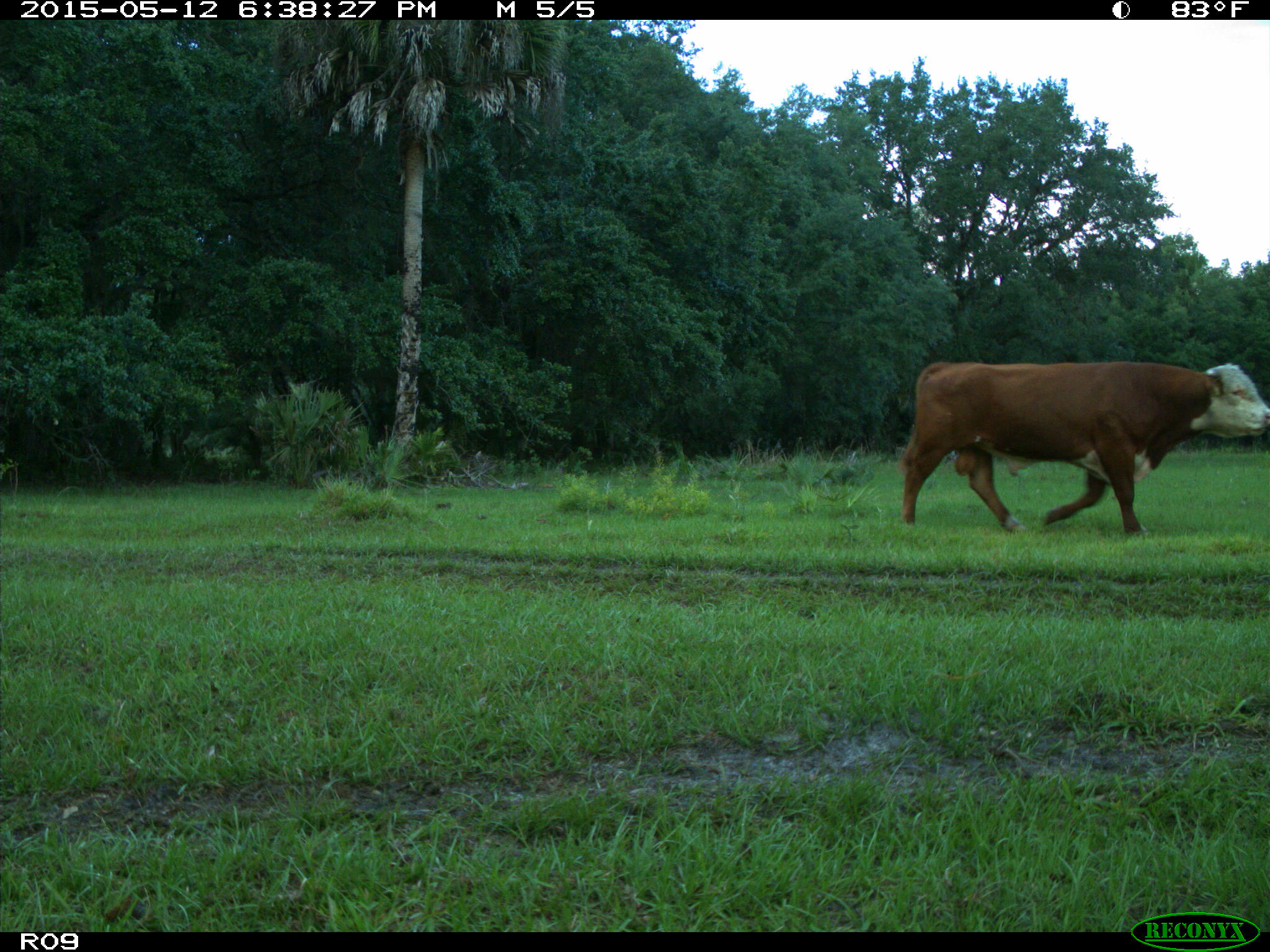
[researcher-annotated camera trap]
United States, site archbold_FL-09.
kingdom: Animalia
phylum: Chordata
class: Mammalia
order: Artiodactyla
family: Bovidae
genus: Bos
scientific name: Bos taurus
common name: domestic cow